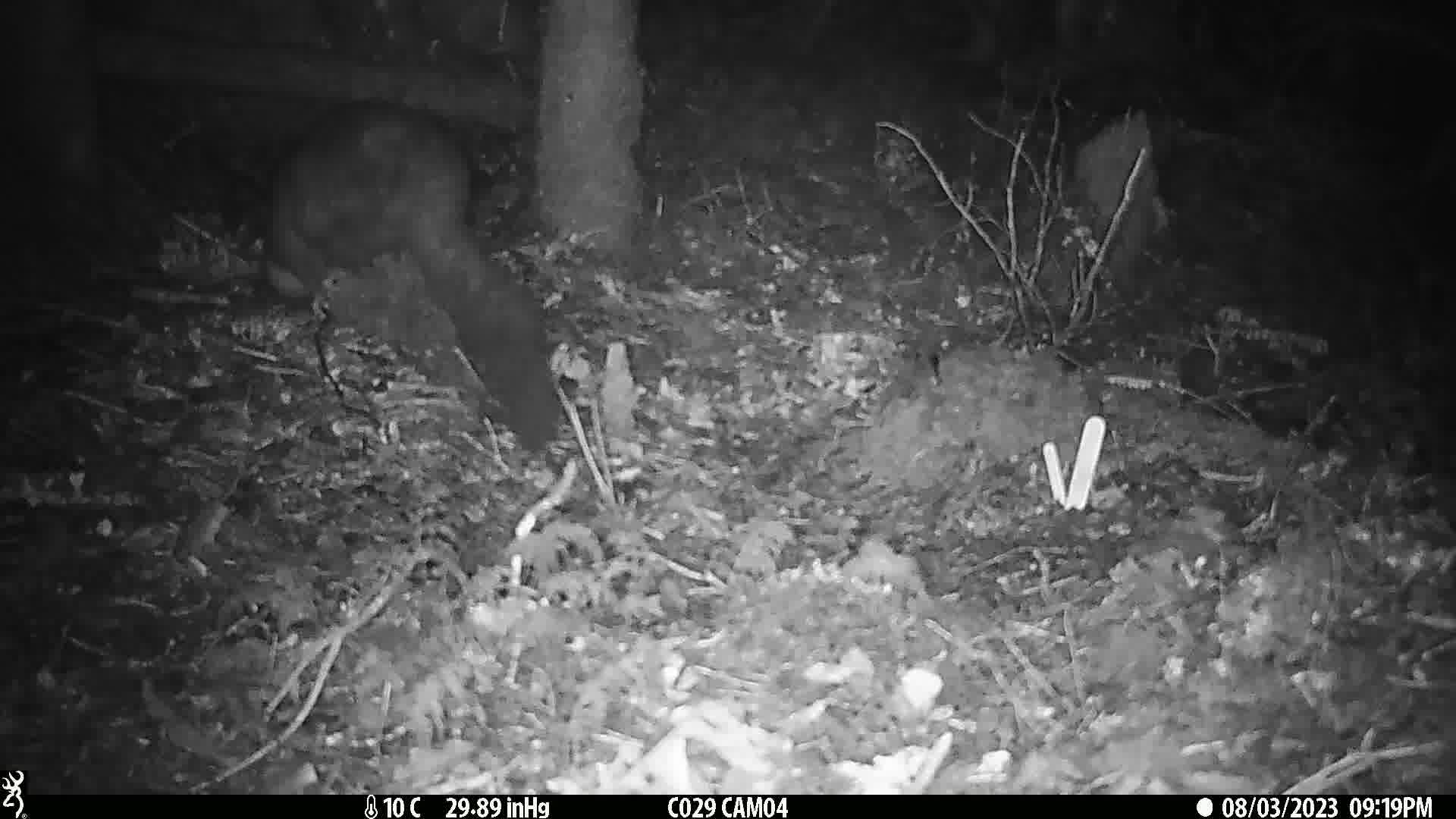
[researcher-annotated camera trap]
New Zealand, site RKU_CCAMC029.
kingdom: Animalia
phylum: Chordata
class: Mammalia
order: Diprotodontia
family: Phalangeridae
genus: Trichosurus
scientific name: Trichosurus vulpecula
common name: common brushtail possum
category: possum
Possum (common brushtail possum) (Trichosurus vulpecula).